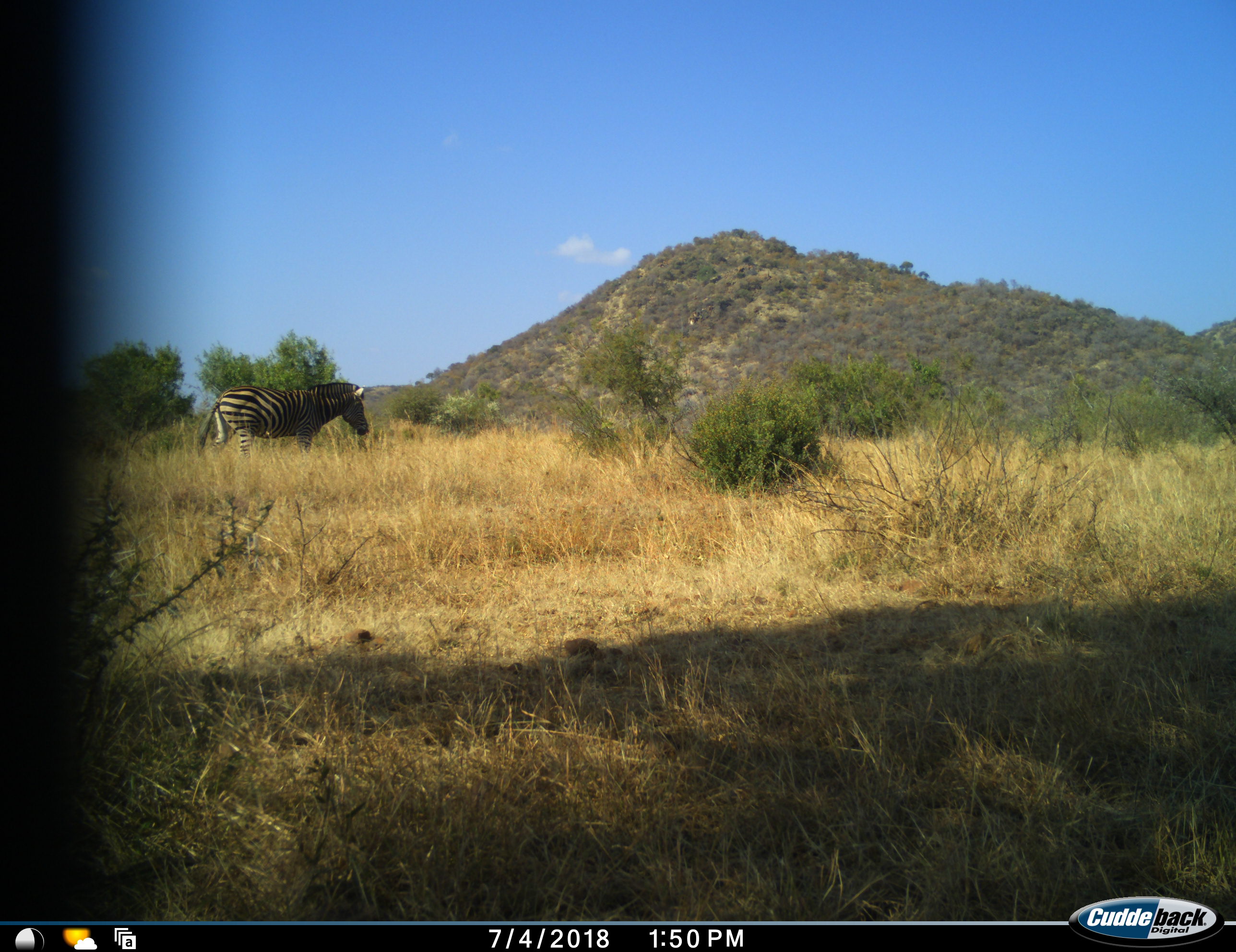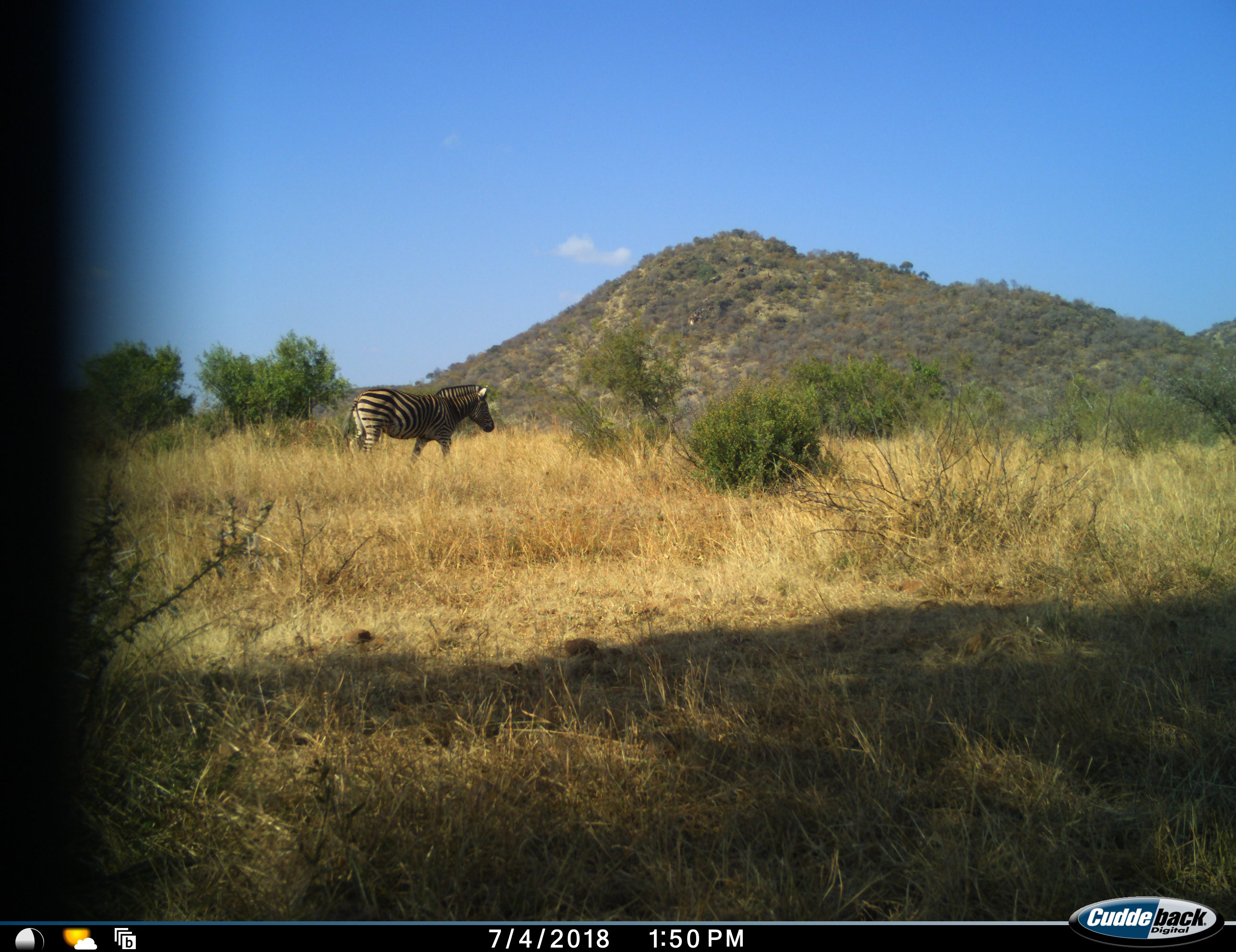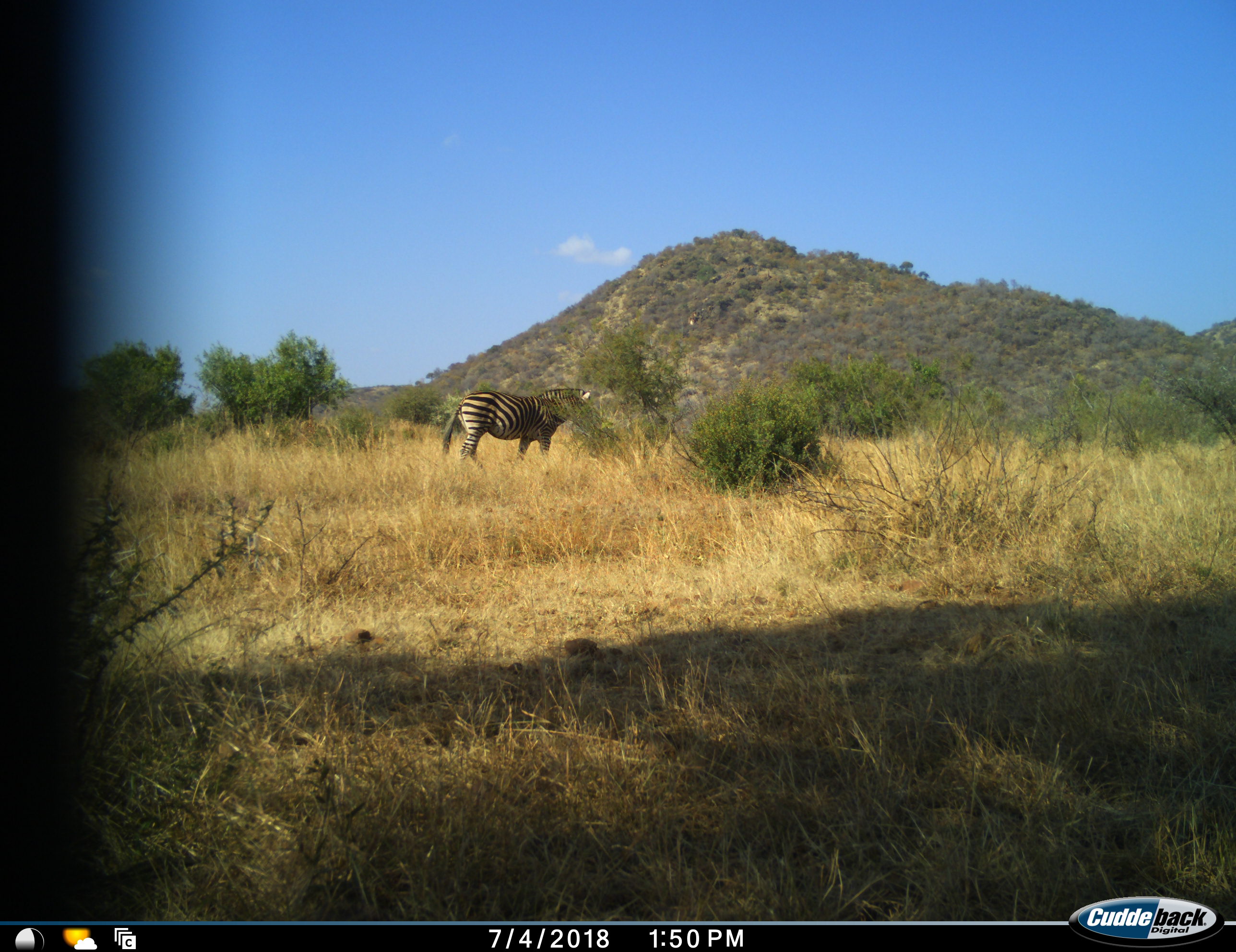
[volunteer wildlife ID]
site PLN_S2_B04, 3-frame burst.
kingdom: Animalia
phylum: Chordata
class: Mammalia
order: Perissodactyla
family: Equidae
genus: Equus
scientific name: Equus quagga burchellii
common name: burchell's zebra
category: zebraburchells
Zebraburchells (burchell's zebra) (Equus quagga burchellii), count 1. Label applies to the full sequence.